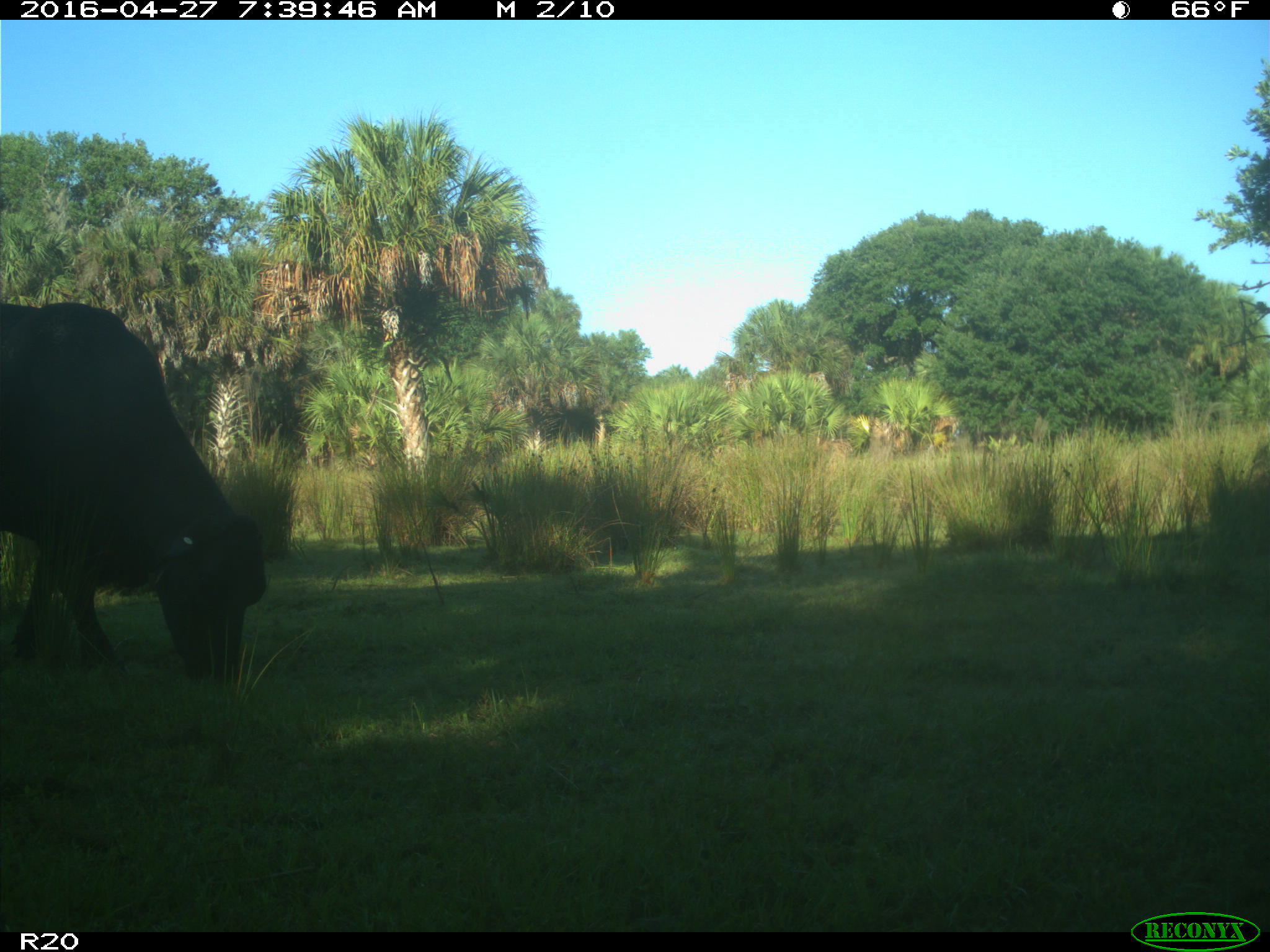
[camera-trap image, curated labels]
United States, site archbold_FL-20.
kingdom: Animalia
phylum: Chordata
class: Mammalia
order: Artiodactyla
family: Bovidae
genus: Bos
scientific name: Bos taurus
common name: domestic cow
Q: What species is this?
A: Bos taurus (domestic cow).